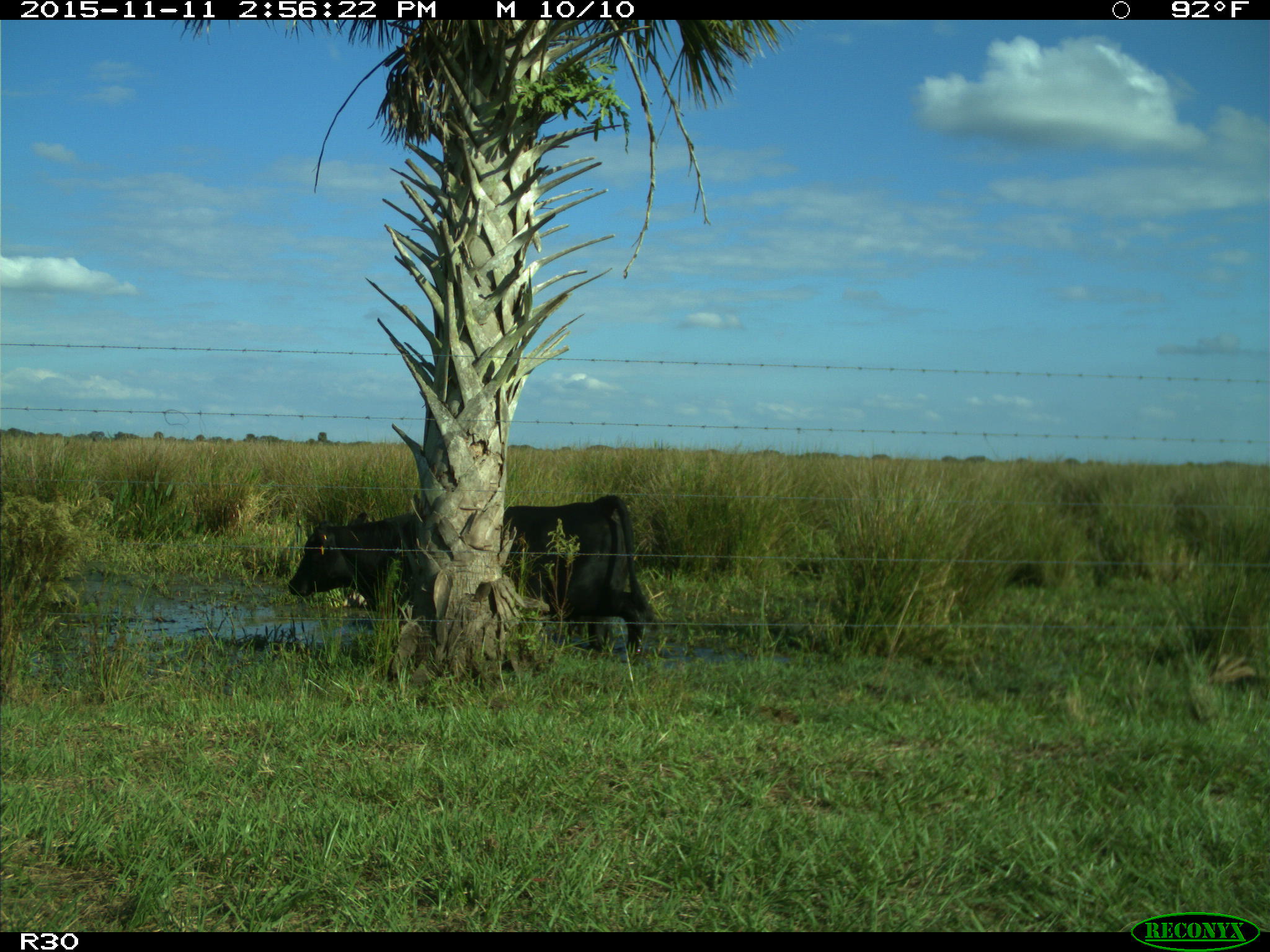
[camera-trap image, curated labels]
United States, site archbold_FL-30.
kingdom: Animalia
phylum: Chordata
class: Mammalia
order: Artiodactyla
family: Bovidae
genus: Bos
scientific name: Bos taurus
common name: domestic cow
Bos taurus (domestic cow).